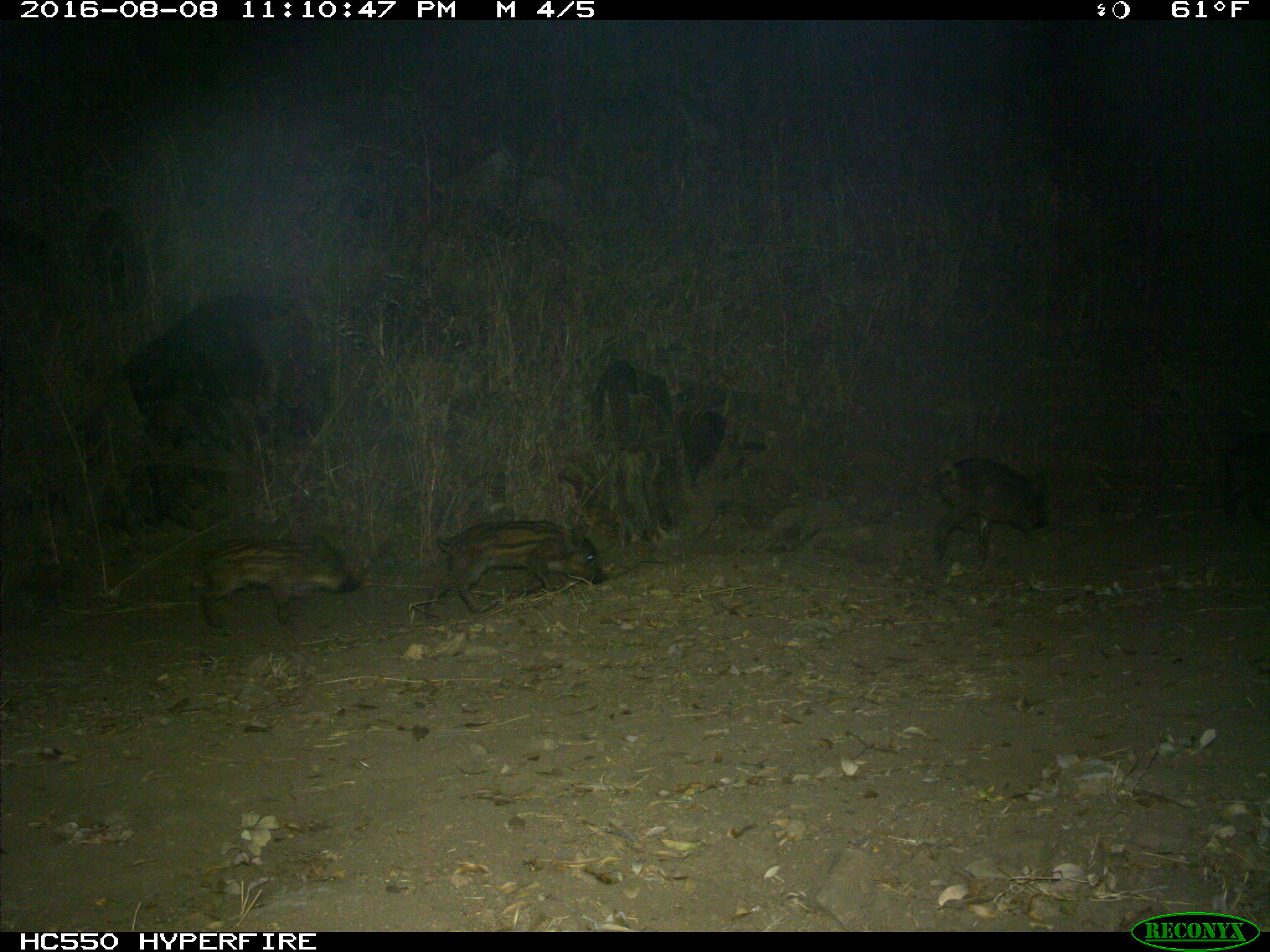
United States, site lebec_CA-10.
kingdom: Animalia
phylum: Chordata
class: Mammalia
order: Artiodactyla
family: Suidae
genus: Sus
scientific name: Sus scrofa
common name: wild boar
Sus scrofa (wild boar).